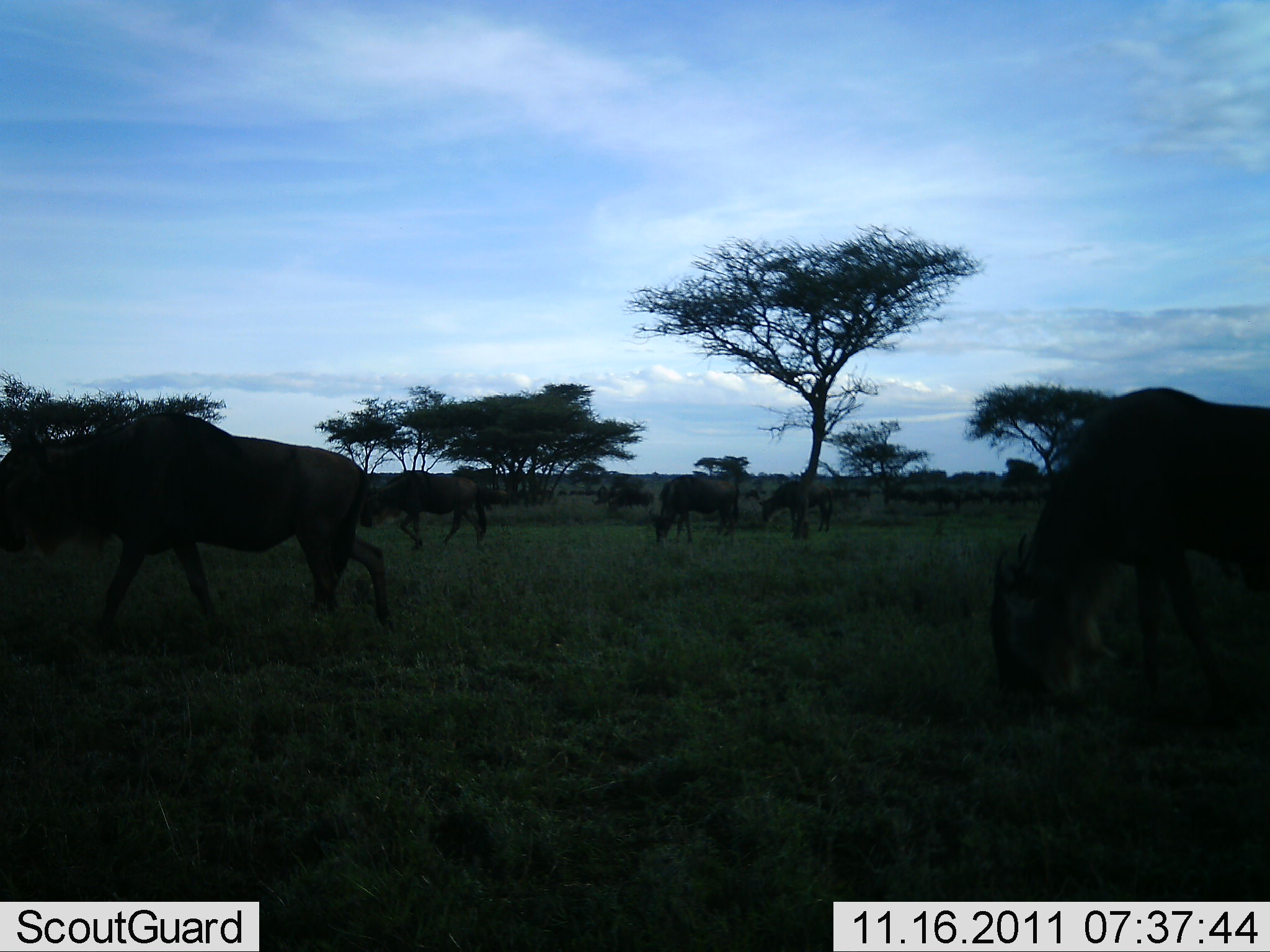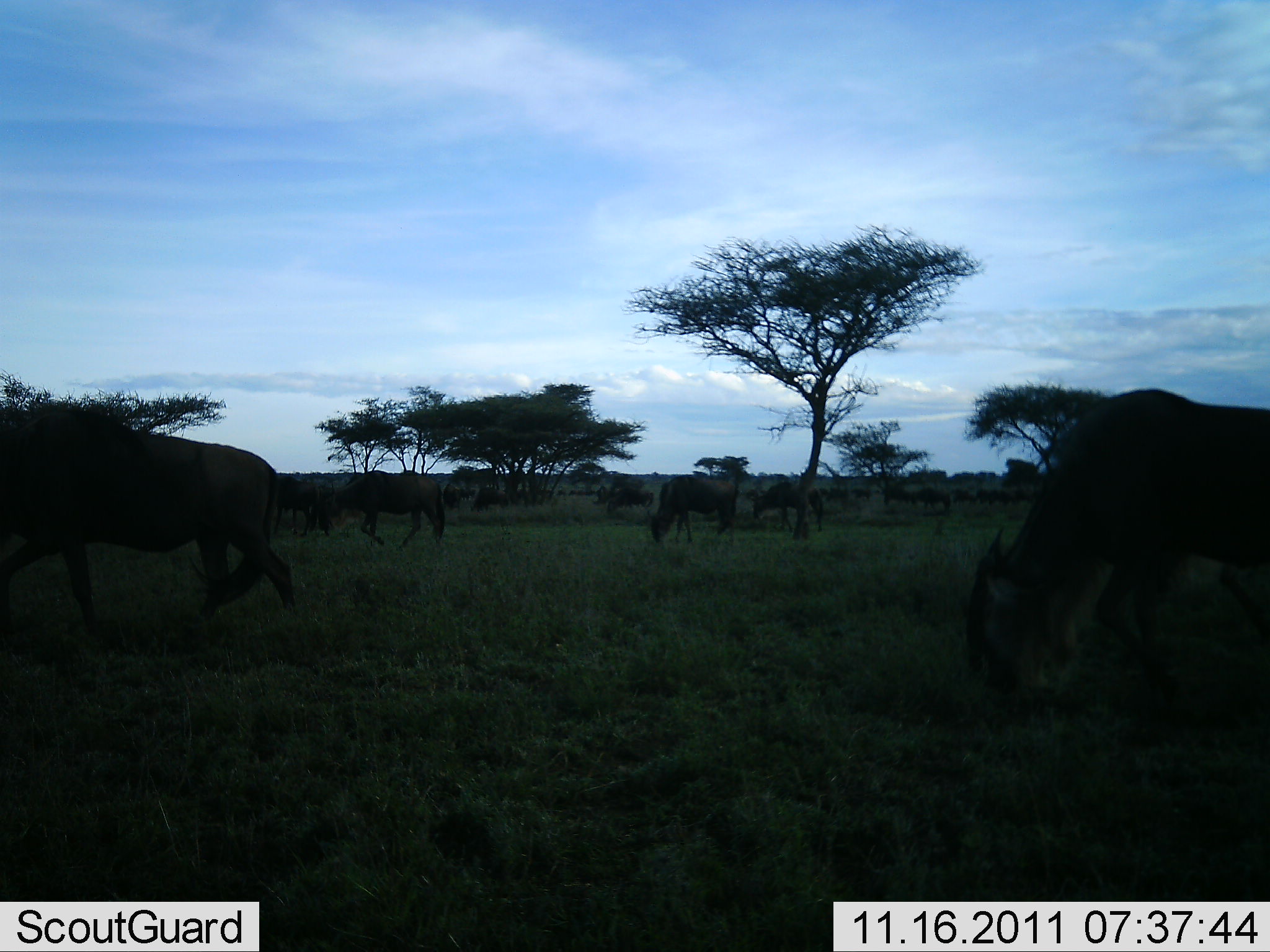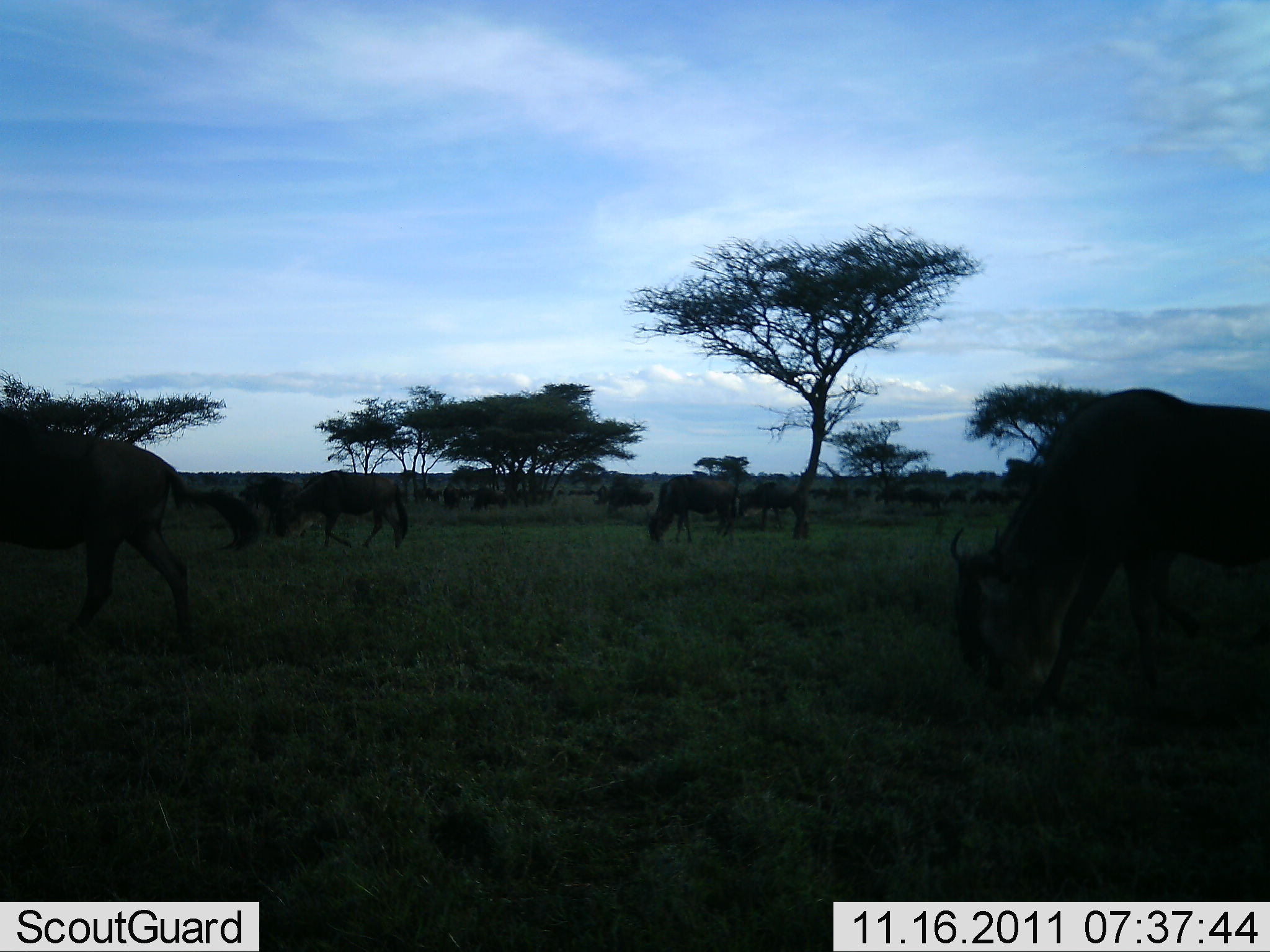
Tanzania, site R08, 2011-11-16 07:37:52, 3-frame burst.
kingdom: Animalia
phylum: Chordata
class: Mammalia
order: Artiodactyla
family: Bovidae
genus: Connochaetes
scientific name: Connochaetes taurinus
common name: blue wildebeest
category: wildebeest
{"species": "wildebeest (blue wildebeest) (Connochaetes taurinus)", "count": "11-50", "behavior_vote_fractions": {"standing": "23%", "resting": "8%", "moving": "69%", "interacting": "0%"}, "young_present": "0%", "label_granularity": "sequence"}